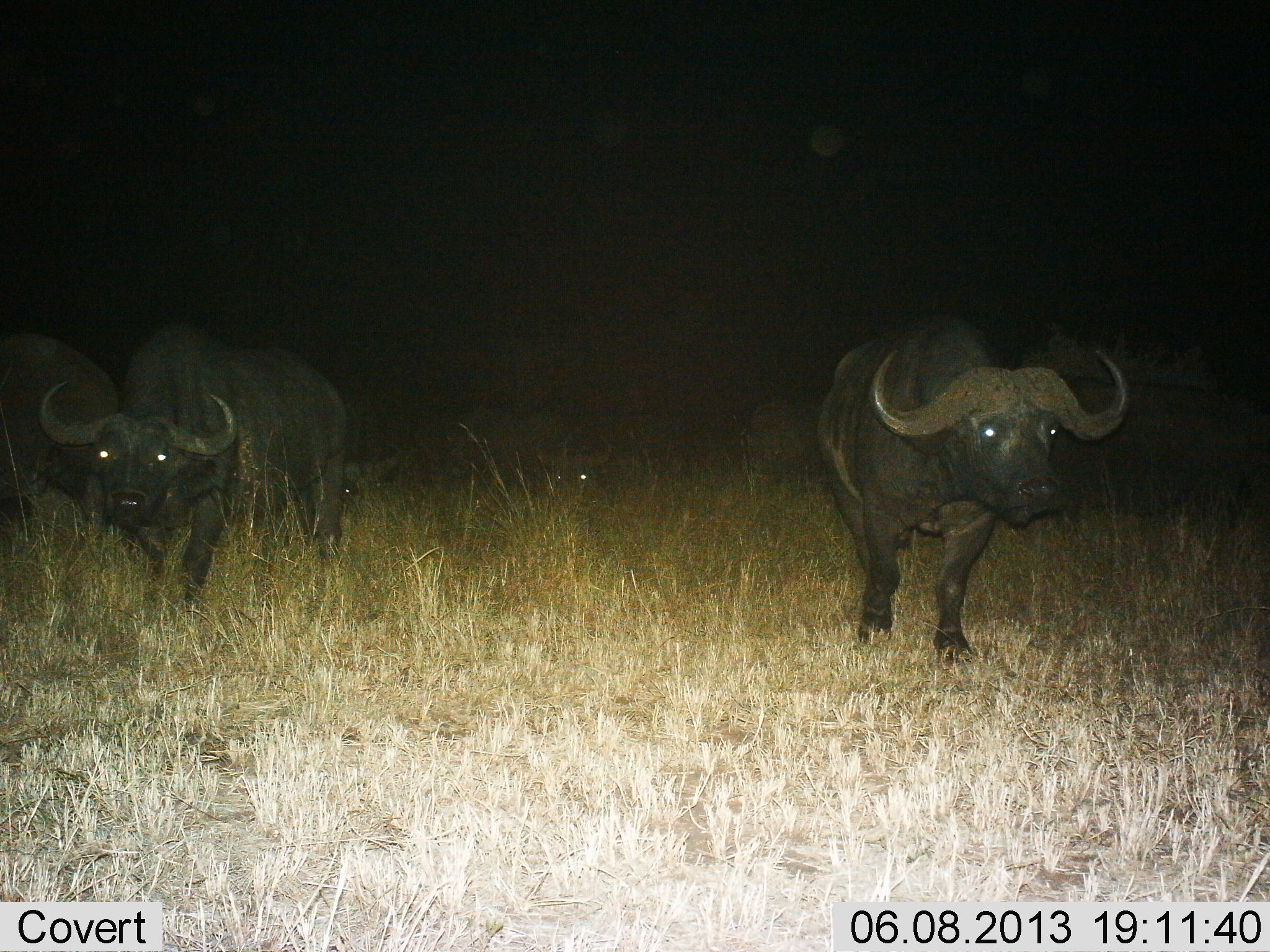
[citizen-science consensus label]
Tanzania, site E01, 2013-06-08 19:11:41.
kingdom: Animalia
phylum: Chordata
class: Mammalia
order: Artiodactyla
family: Bovidae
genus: Syncerus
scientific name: Syncerus caffer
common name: cape buffalo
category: buffalo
Buffalo (cape buffalo) (Syncerus caffer), count 5. Behavior (volunteer vote fractions): standing 69%, resting 22%, moving 56%, interacting 0%. Young present (vote fraction): 0%. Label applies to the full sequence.